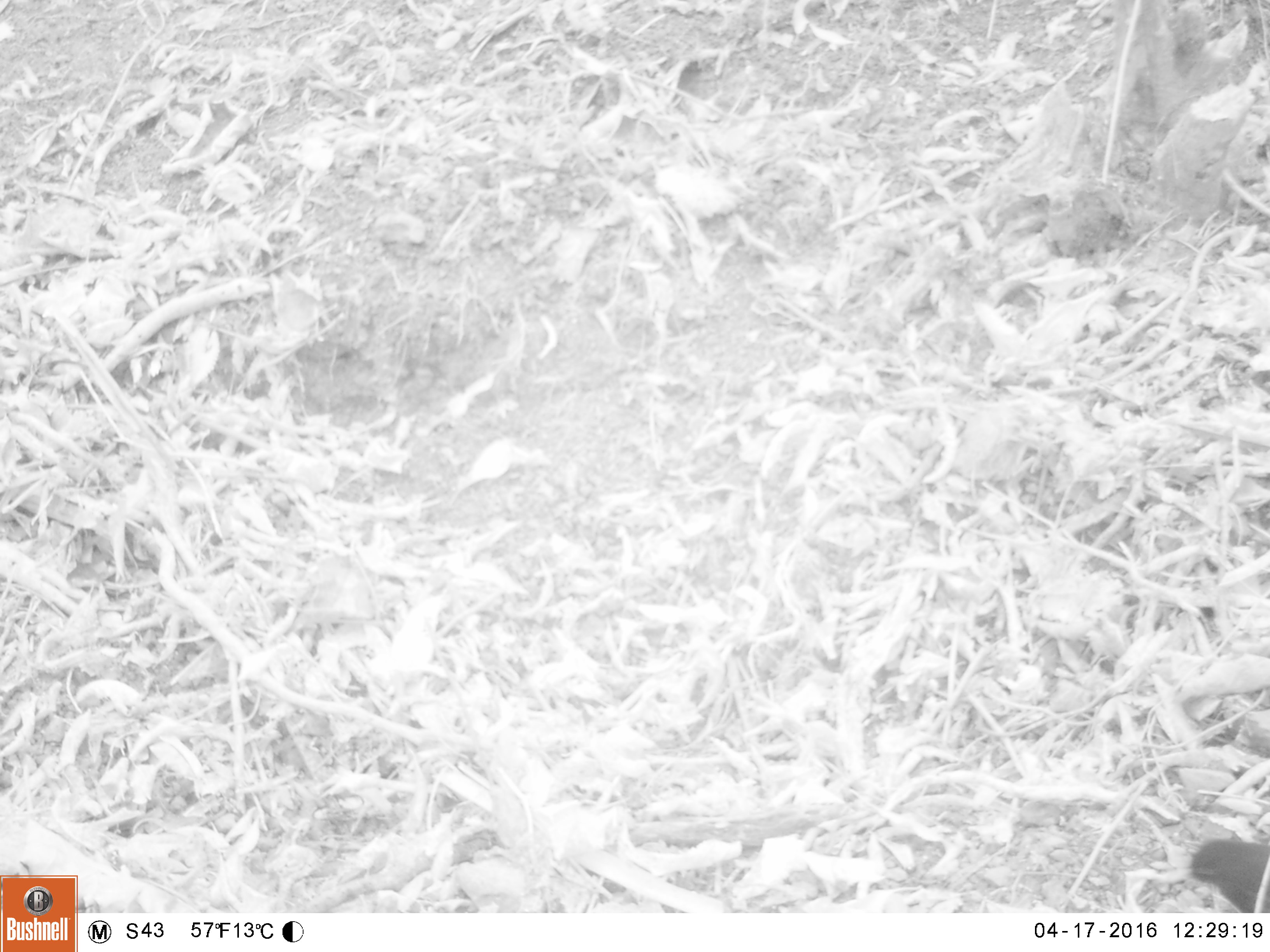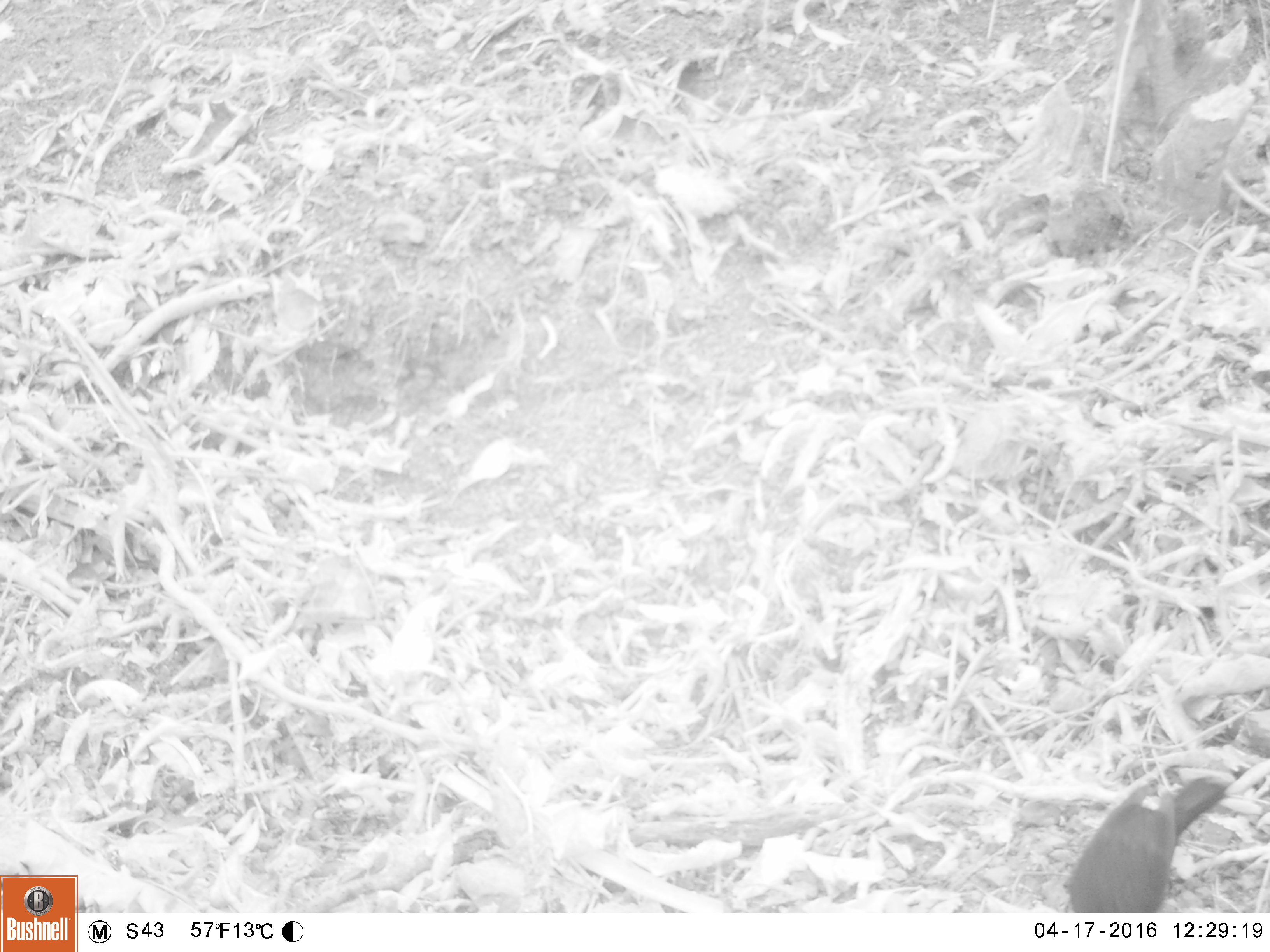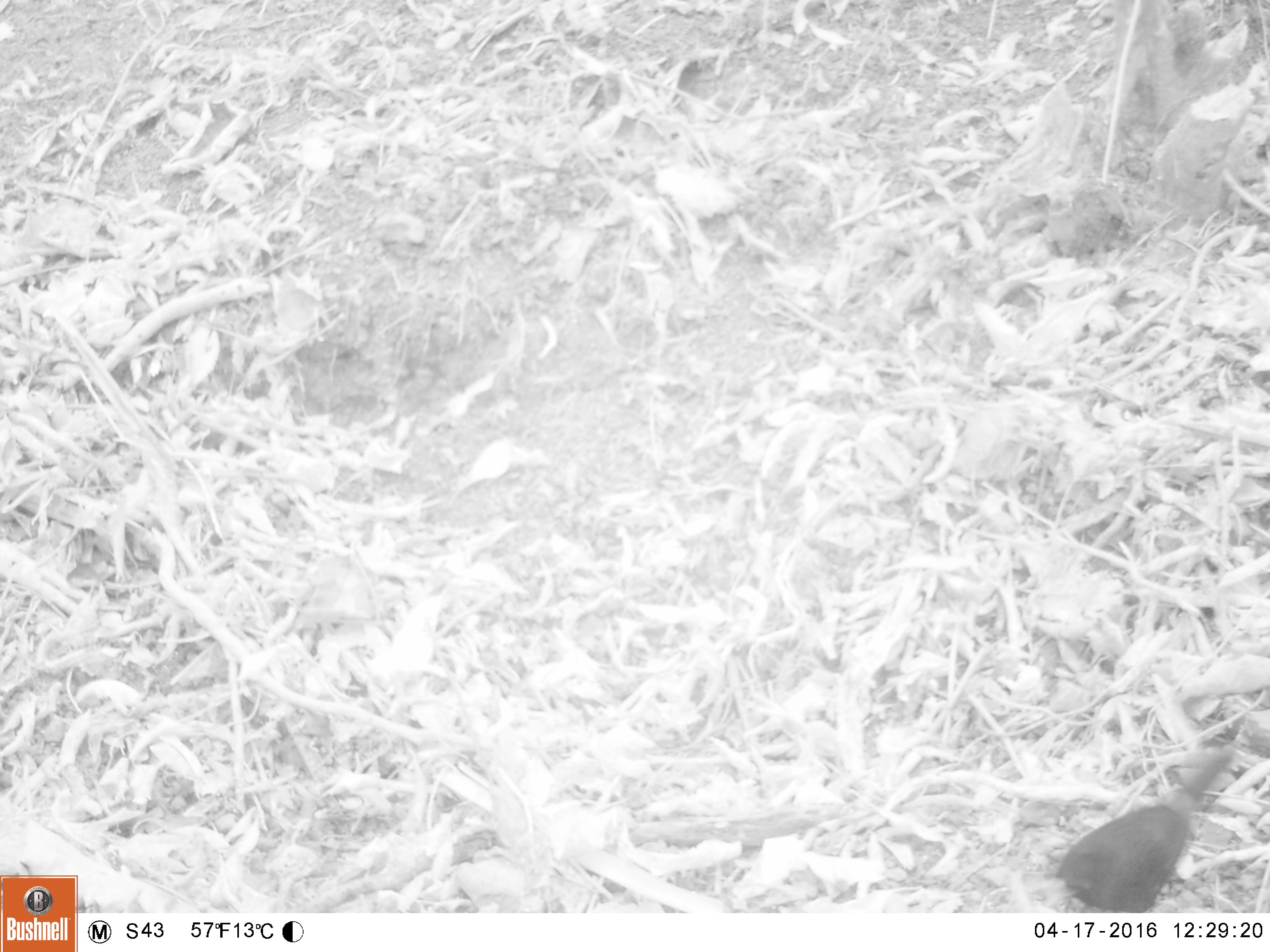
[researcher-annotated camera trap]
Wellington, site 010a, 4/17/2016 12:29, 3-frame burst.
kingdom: Animalia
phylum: Chordata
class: Aves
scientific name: Aves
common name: bird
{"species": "bird (Aves)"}